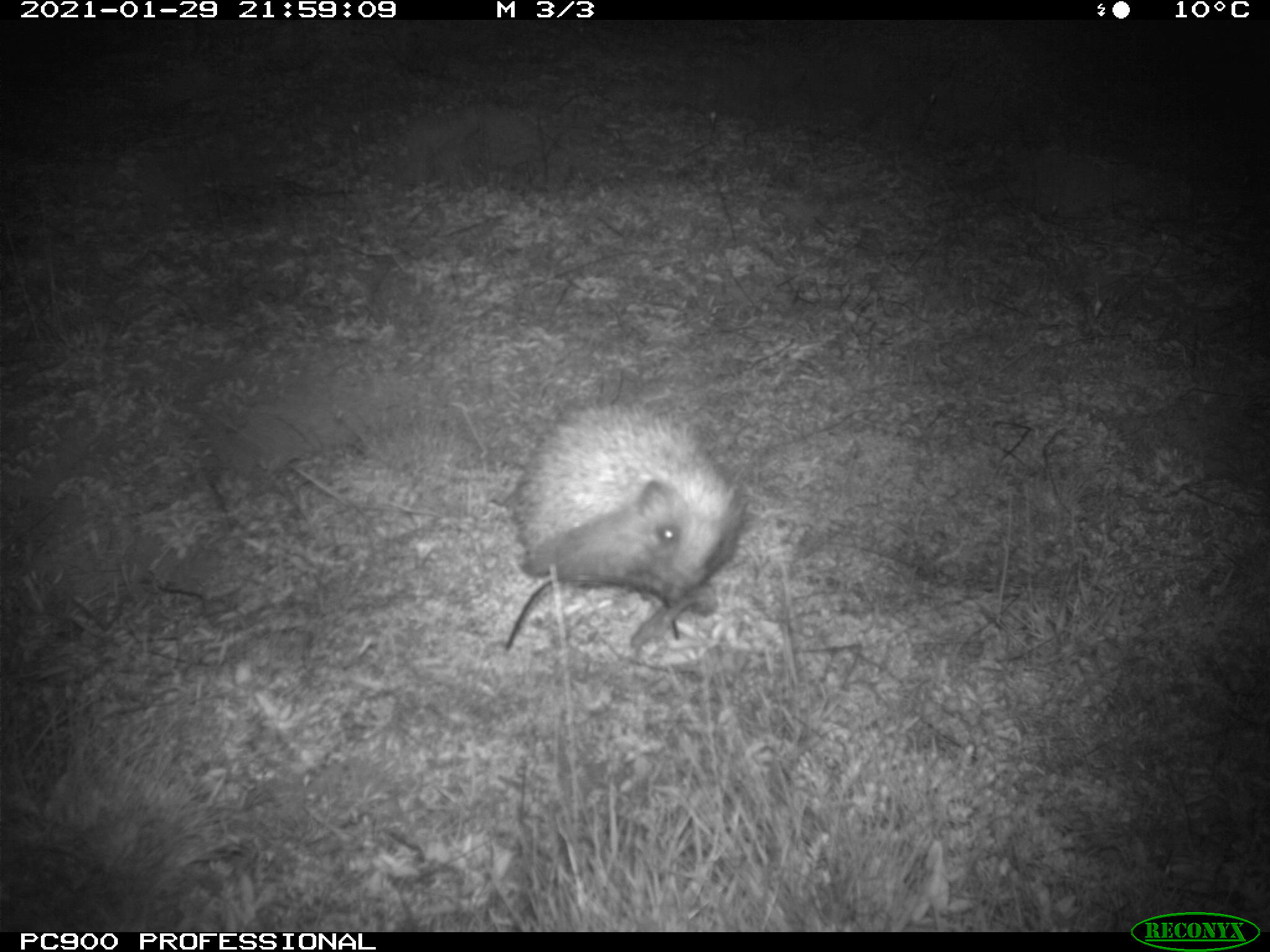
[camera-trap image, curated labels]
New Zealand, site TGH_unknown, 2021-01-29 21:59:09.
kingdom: Animalia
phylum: Chordata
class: Mammalia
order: Eulipotyphla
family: Erinaceidae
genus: Erinaceus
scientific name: Erinaceus europaeus europaeus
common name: european hedgehog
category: hedgehog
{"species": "hedgehog (european hedgehog) (Erinaceus europaeus europaeus)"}